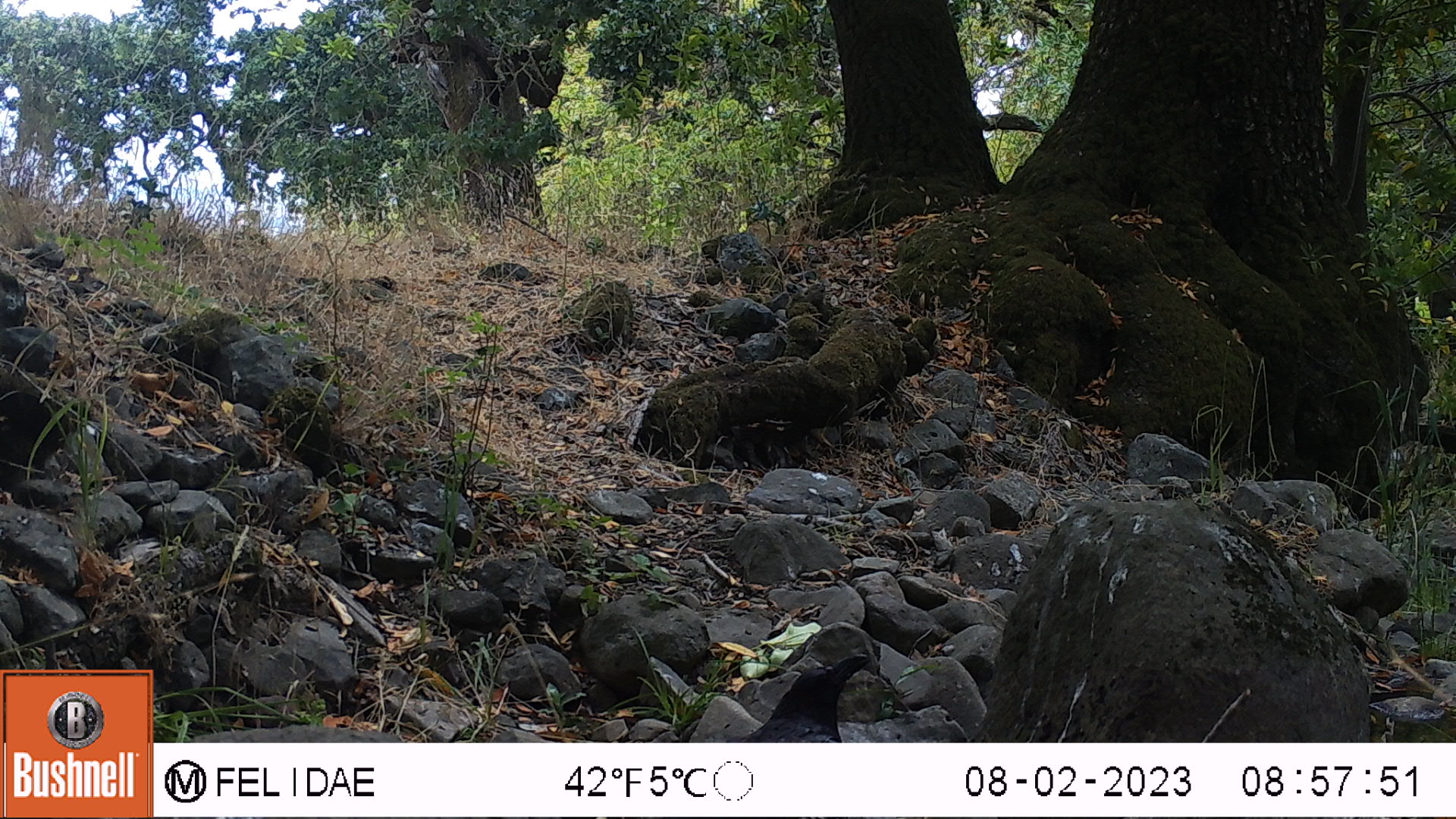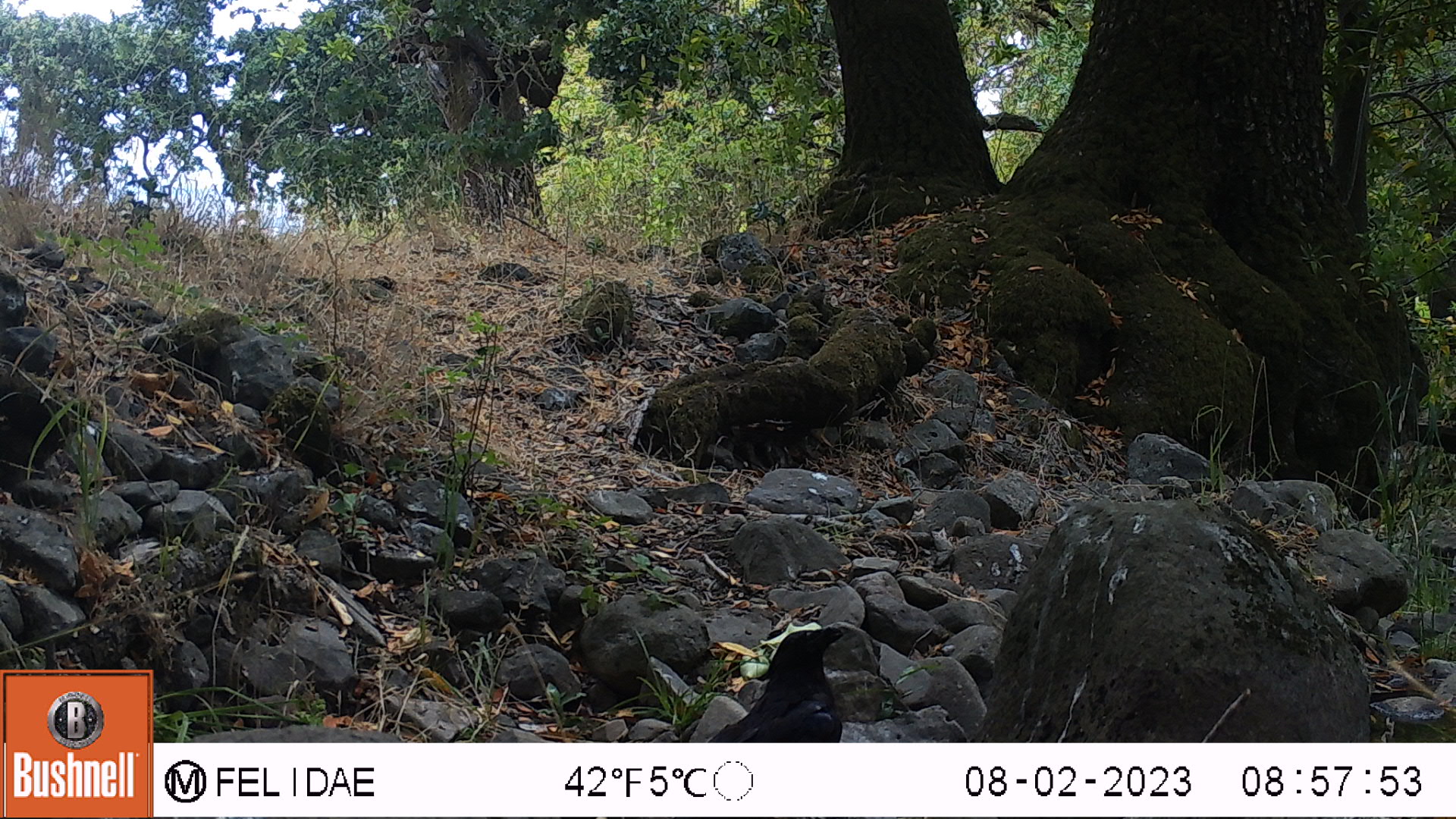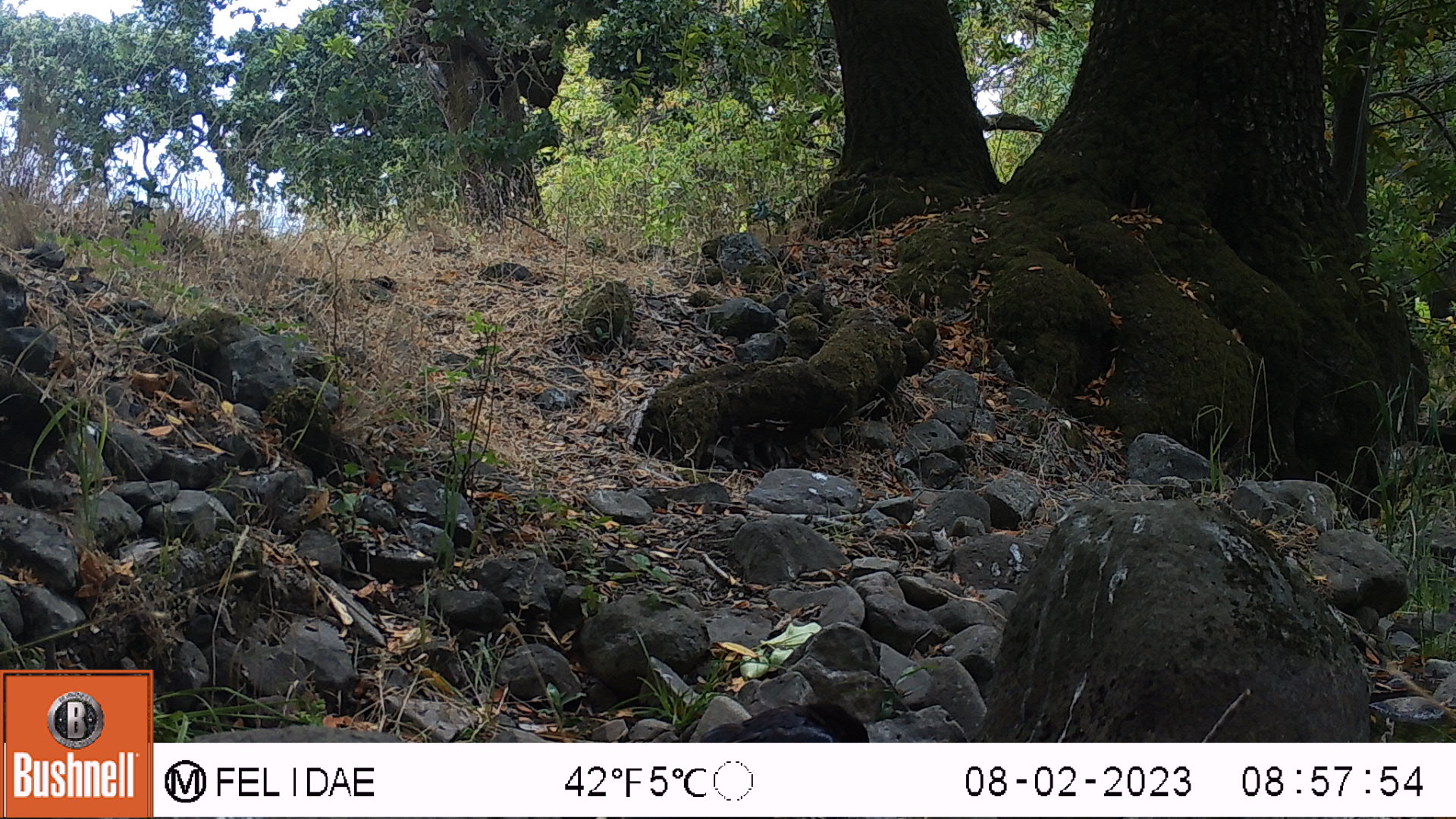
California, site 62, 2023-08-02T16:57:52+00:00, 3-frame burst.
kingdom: Animalia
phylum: Chordata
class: Aves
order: Passeriformes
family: Corvidae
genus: Corvus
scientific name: Corvus brachyrhynchos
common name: american crow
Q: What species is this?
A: American crow (Corvus brachyrhynchos).